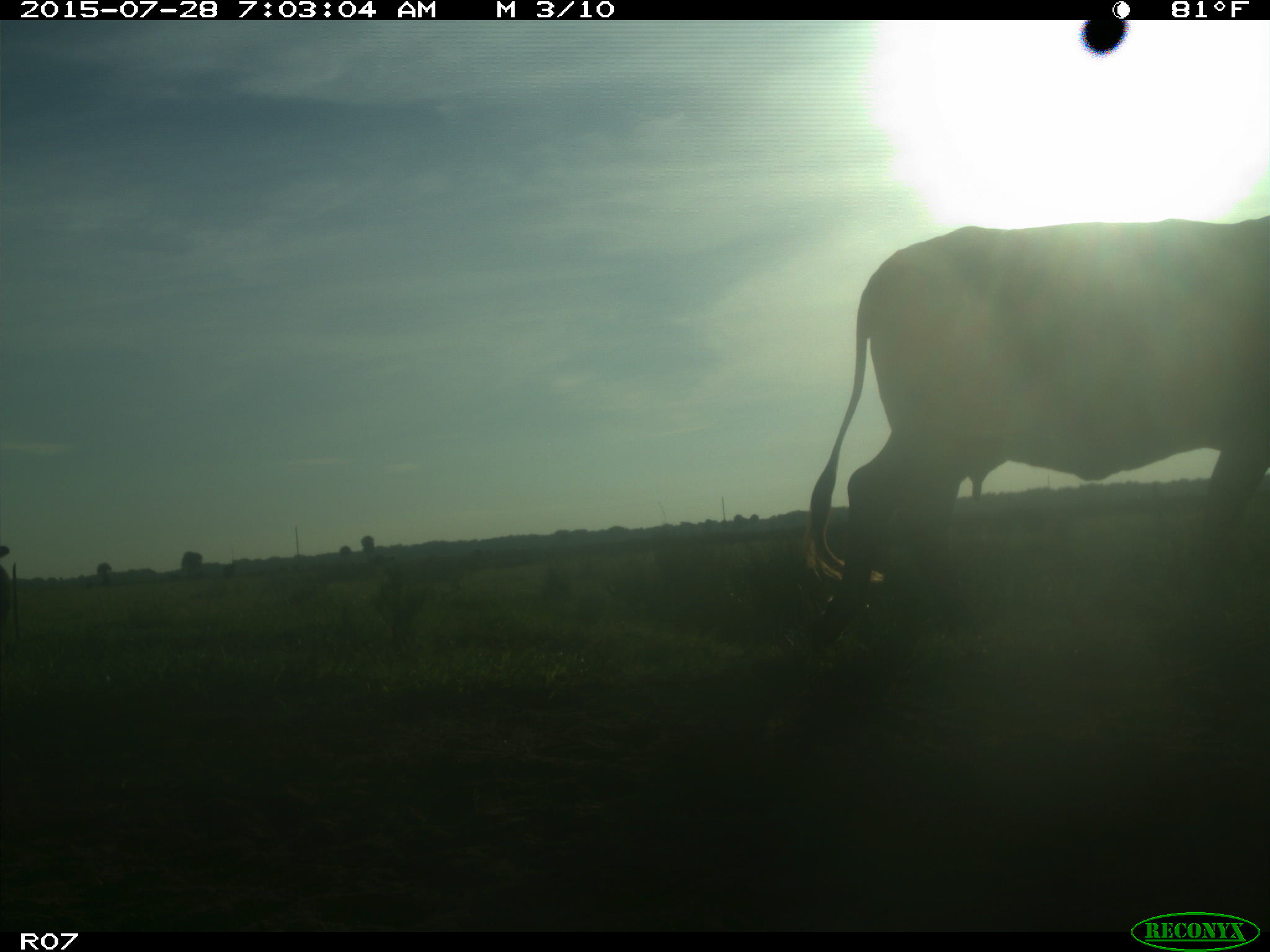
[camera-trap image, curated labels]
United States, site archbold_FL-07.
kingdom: Animalia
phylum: Chordata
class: Mammalia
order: Artiodactyla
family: Bovidae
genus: Bos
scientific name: Bos taurus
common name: domestic cow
Bos taurus (domestic cow).